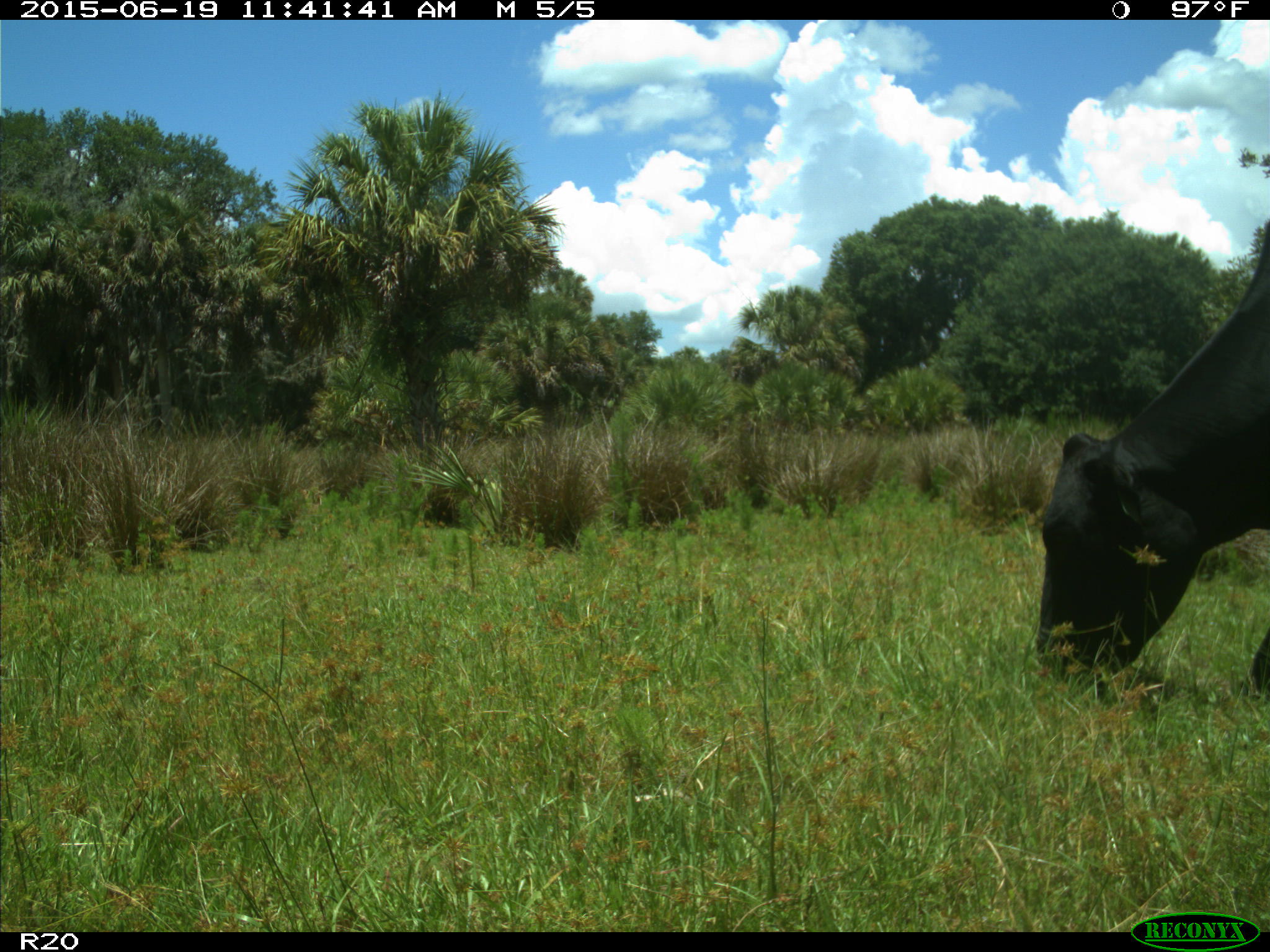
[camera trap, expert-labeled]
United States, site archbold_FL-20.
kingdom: Animalia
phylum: Chordata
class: Mammalia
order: Artiodactyla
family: Bovidae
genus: Bos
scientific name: Bos taurus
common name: domestic cow